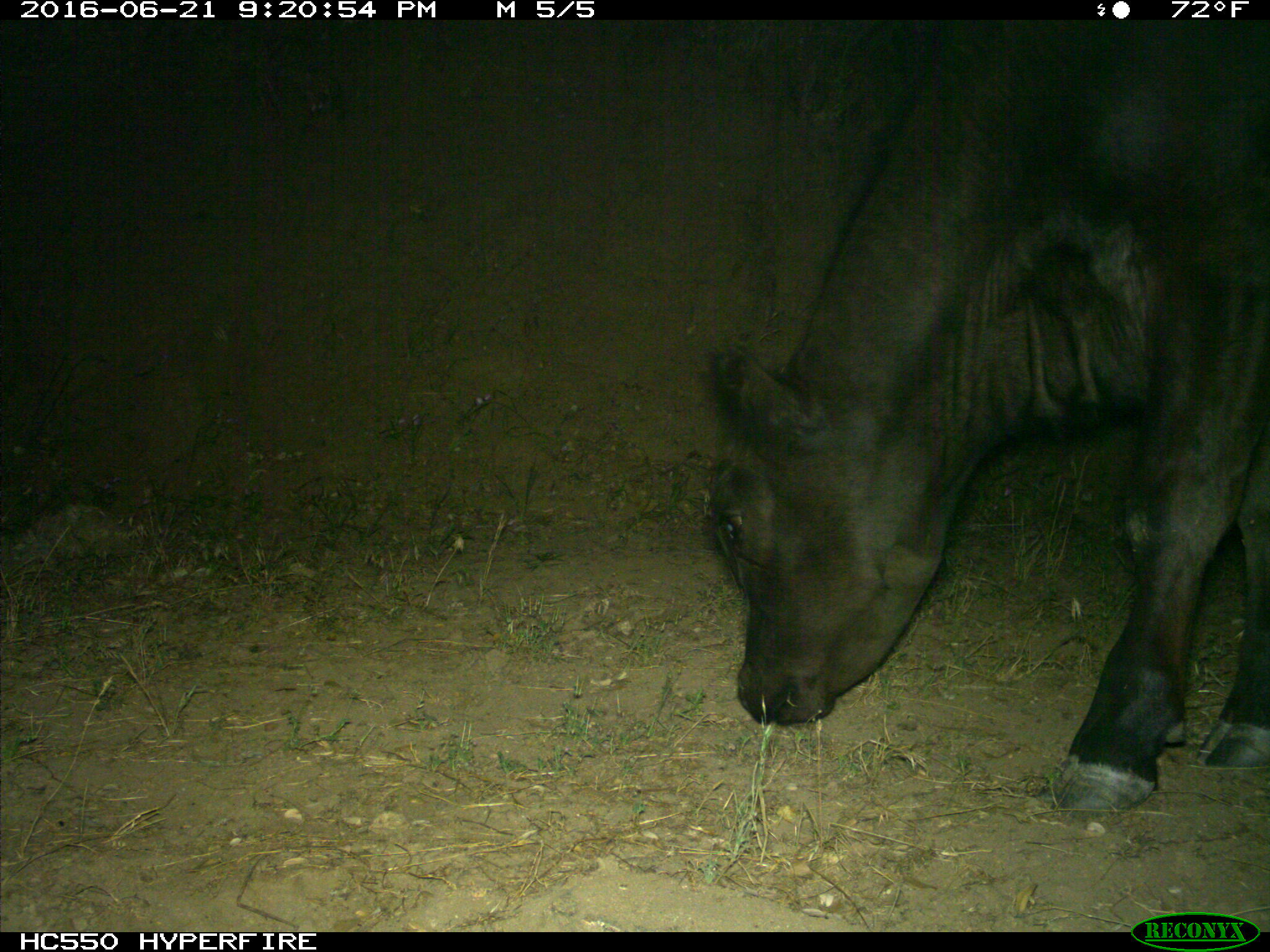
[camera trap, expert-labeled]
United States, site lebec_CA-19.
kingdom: Animalia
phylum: Chordata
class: Mammalia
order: Artiodactyla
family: Bovidae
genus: Bos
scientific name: Bos taurus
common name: domestic cow